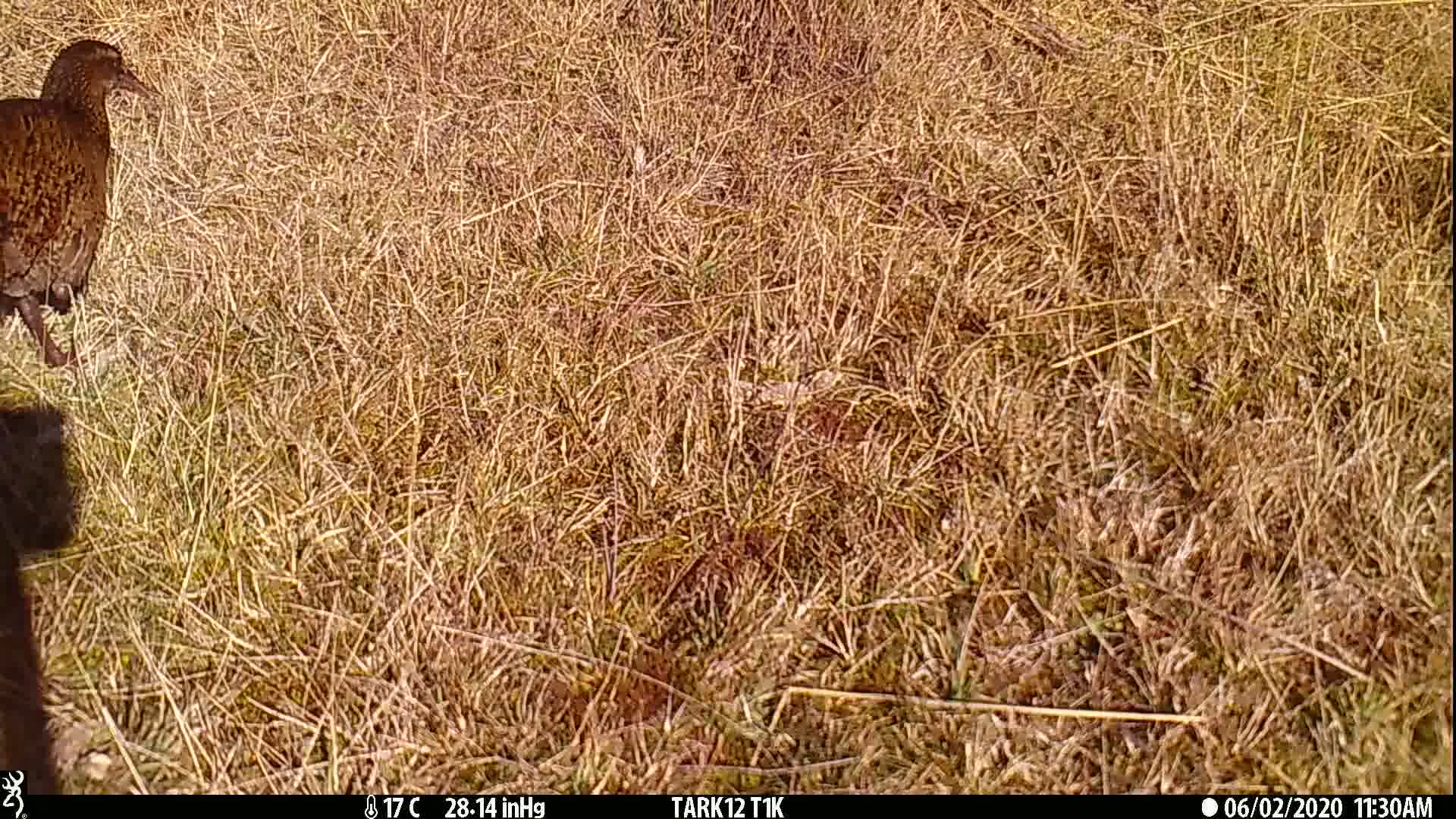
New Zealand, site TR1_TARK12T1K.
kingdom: Animalia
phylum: Chordata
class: Aves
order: Gruiformes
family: Rallidae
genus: Gallirallus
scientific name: Gallirallus australis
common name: weka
Weka (Gallirallus australis).